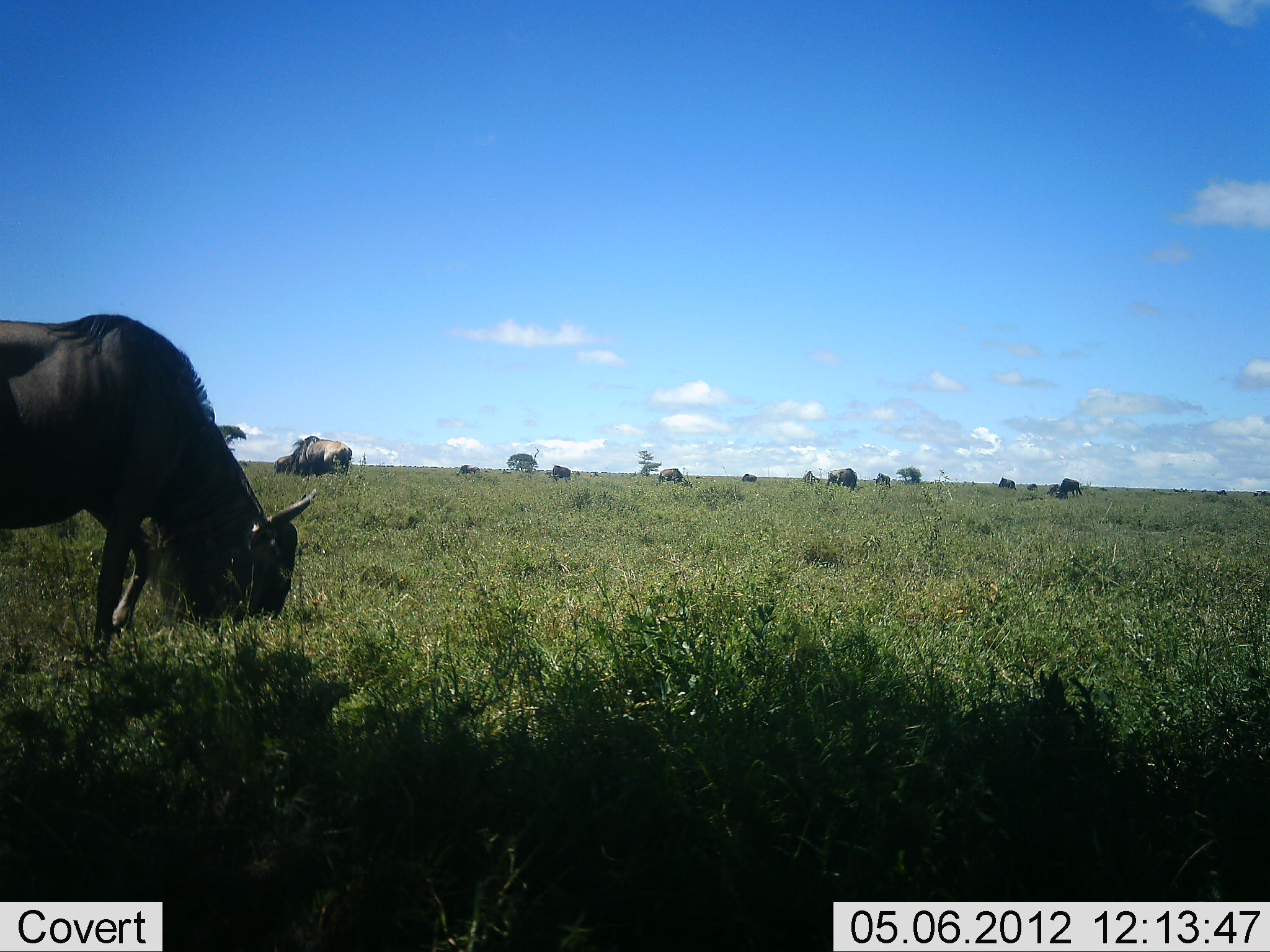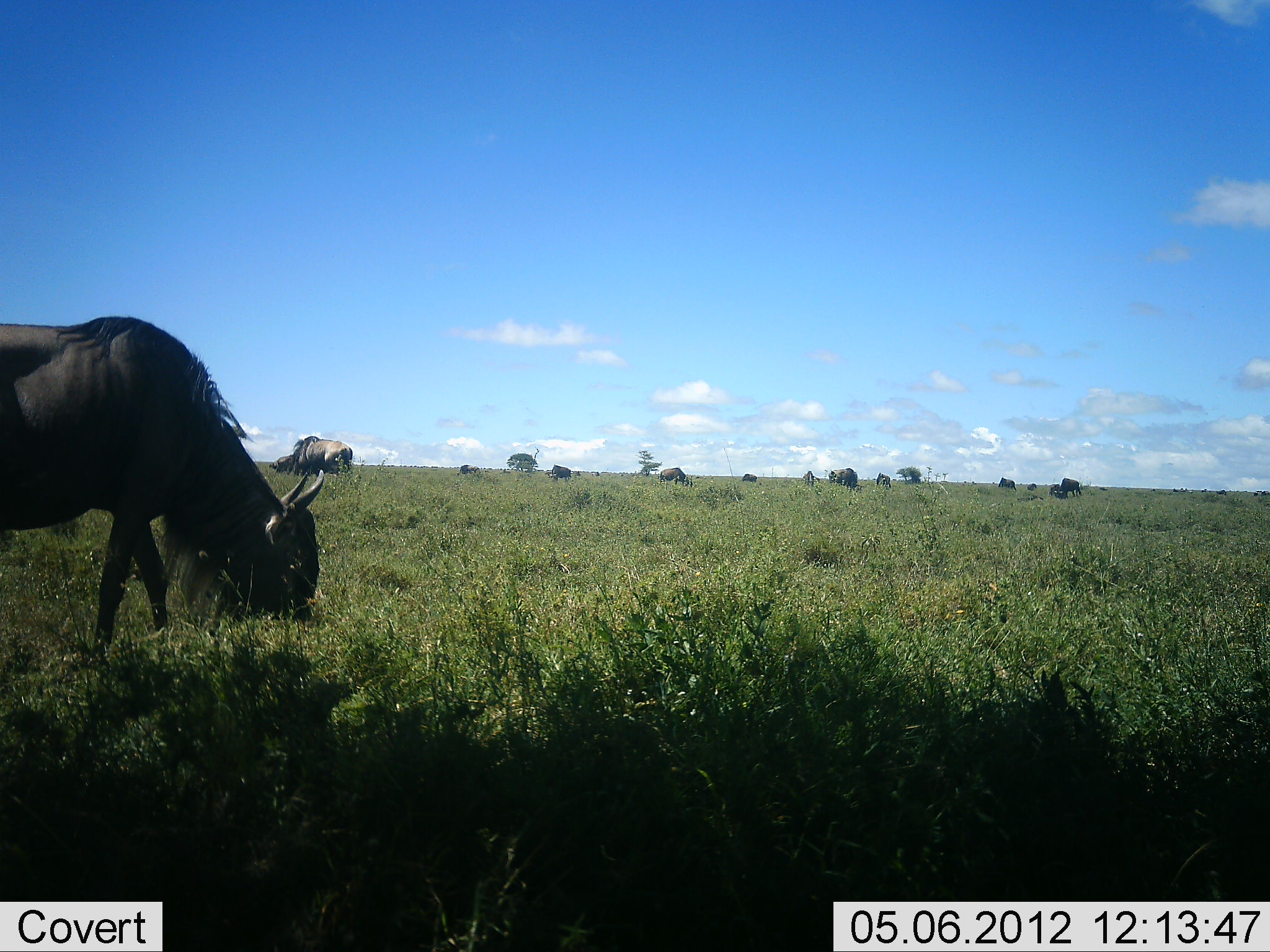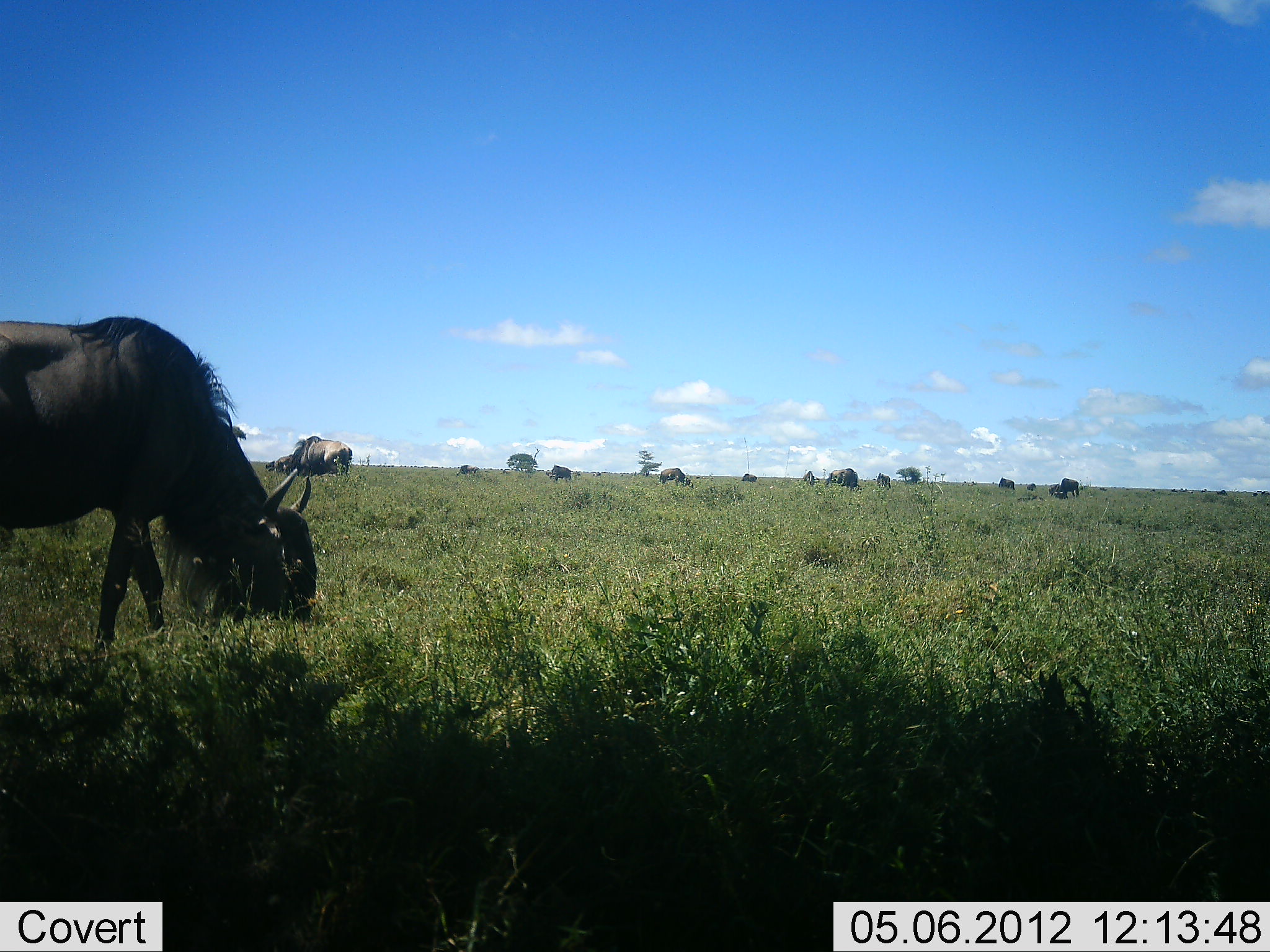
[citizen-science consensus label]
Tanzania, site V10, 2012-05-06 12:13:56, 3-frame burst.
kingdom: Animalia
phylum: Chordata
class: Mammalia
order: Artiodactyla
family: Bovidae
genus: Connochaetes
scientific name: Connochaetes taurinus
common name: blue wildebeest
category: wildebeest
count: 11-50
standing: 30%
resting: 0%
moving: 20%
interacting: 0%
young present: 0%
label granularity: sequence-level